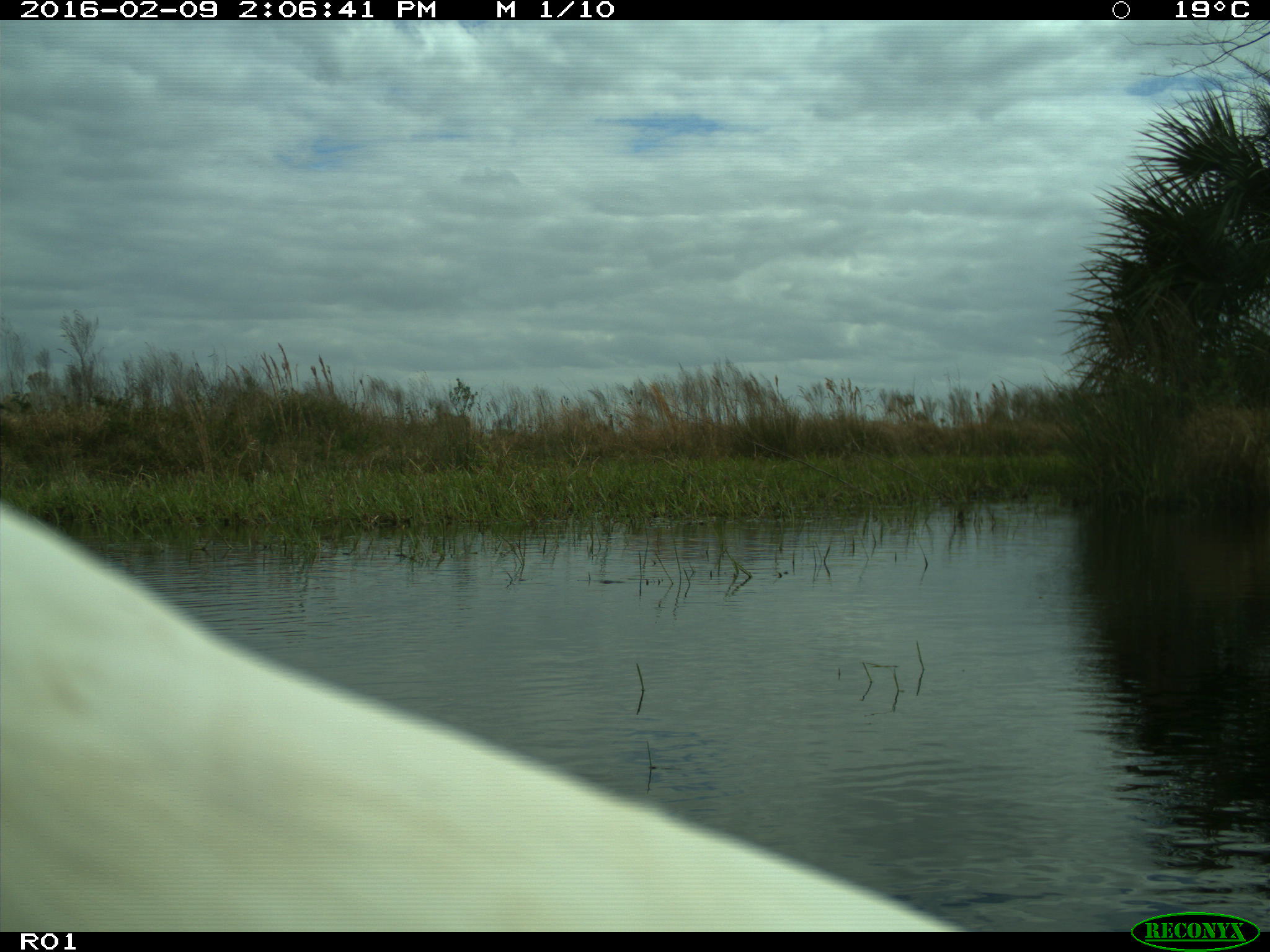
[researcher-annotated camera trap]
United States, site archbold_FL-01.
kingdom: Animalia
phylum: Chordata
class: Aves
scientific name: Aves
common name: birds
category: unidentified bird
Unidentified bird (birds) (Aves).